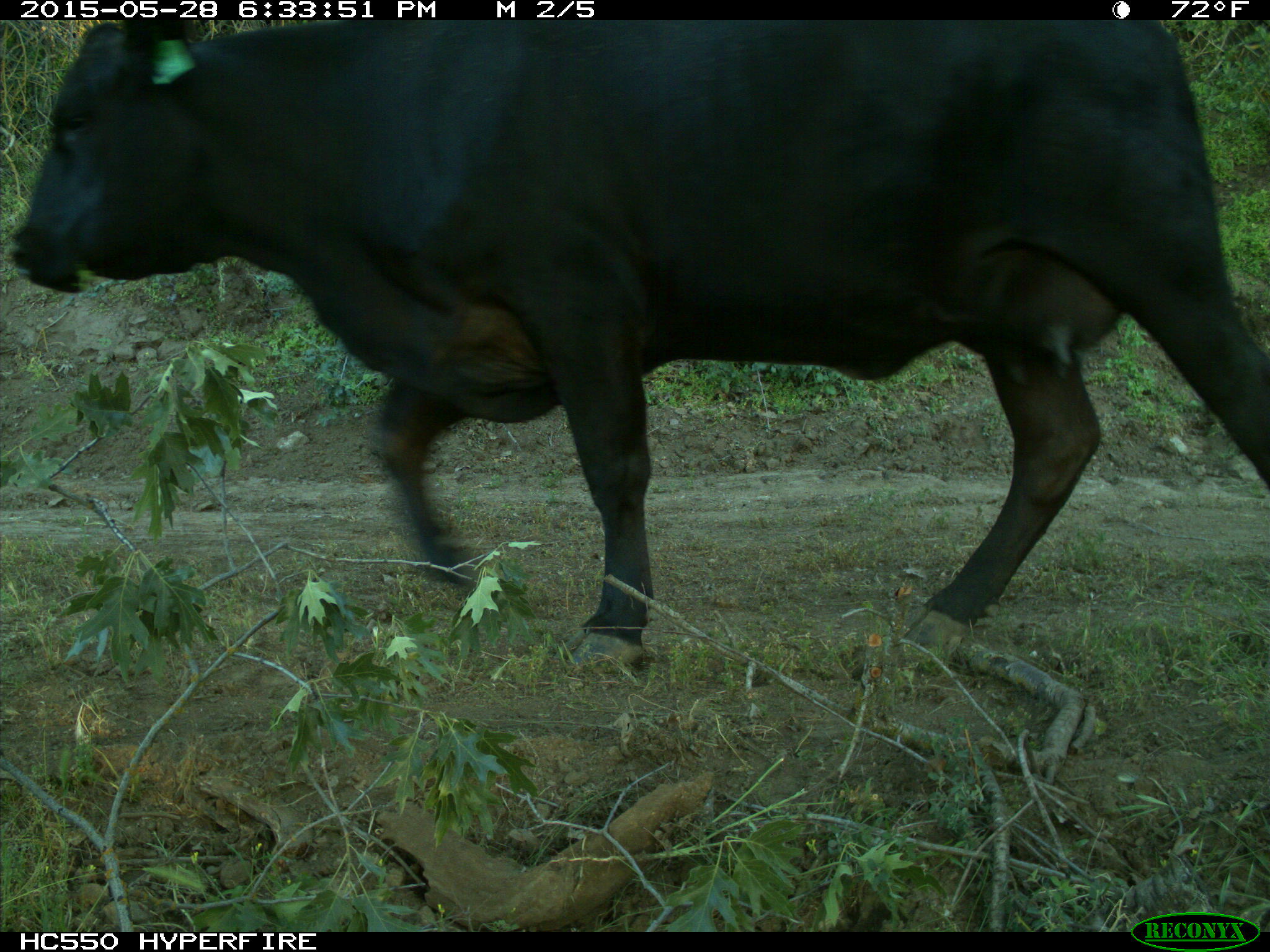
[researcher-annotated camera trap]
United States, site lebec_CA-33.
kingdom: Animalia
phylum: Chordata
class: Mammalia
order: Artiodactyla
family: Bovidae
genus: Bos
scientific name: Bos taurus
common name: domestic cow